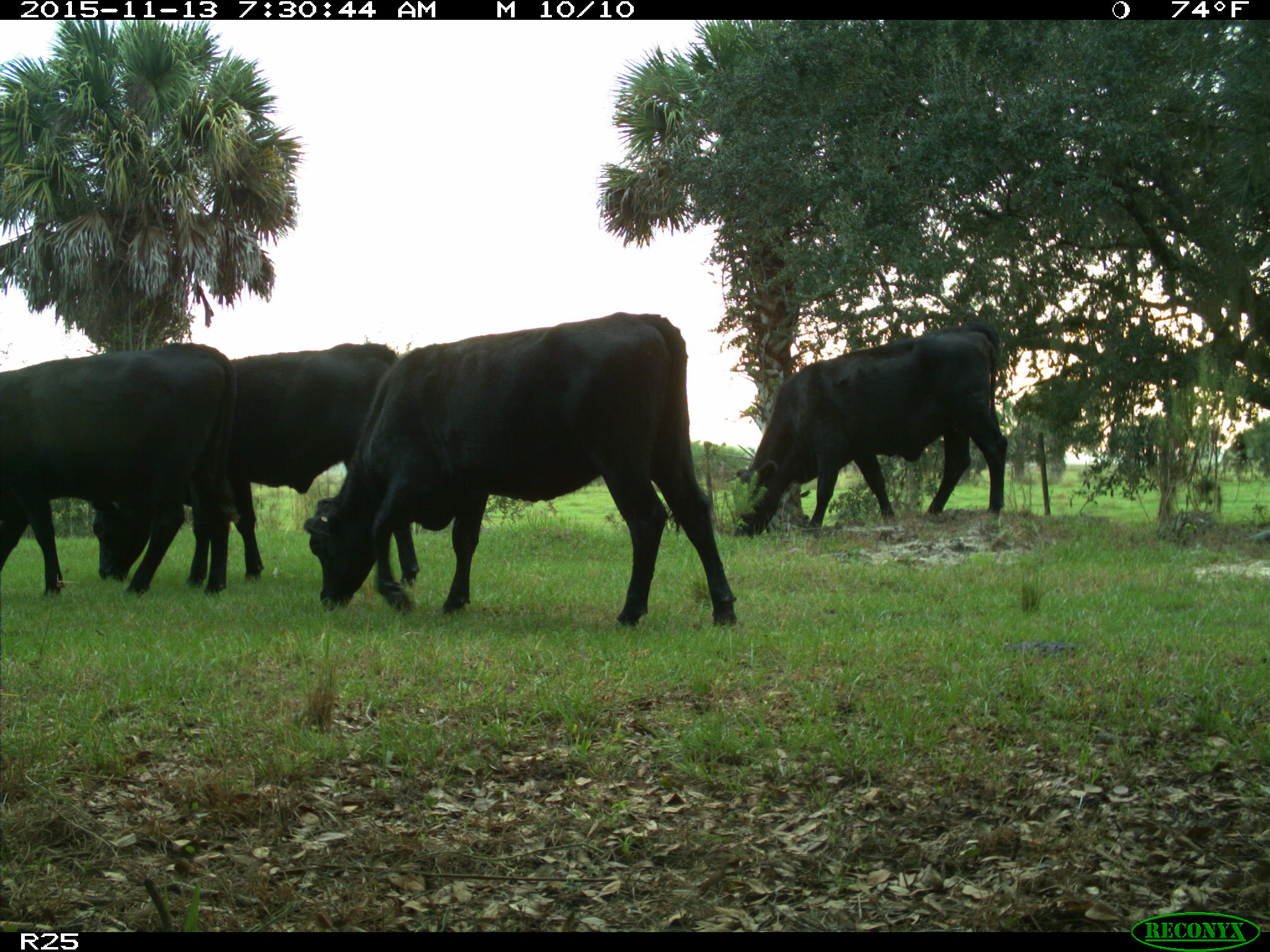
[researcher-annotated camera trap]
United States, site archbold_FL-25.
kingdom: Animalia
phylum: Chordata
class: Mammalia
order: Artiodactyla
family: Bovidae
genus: Bos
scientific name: Bos taurus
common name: domestic cow